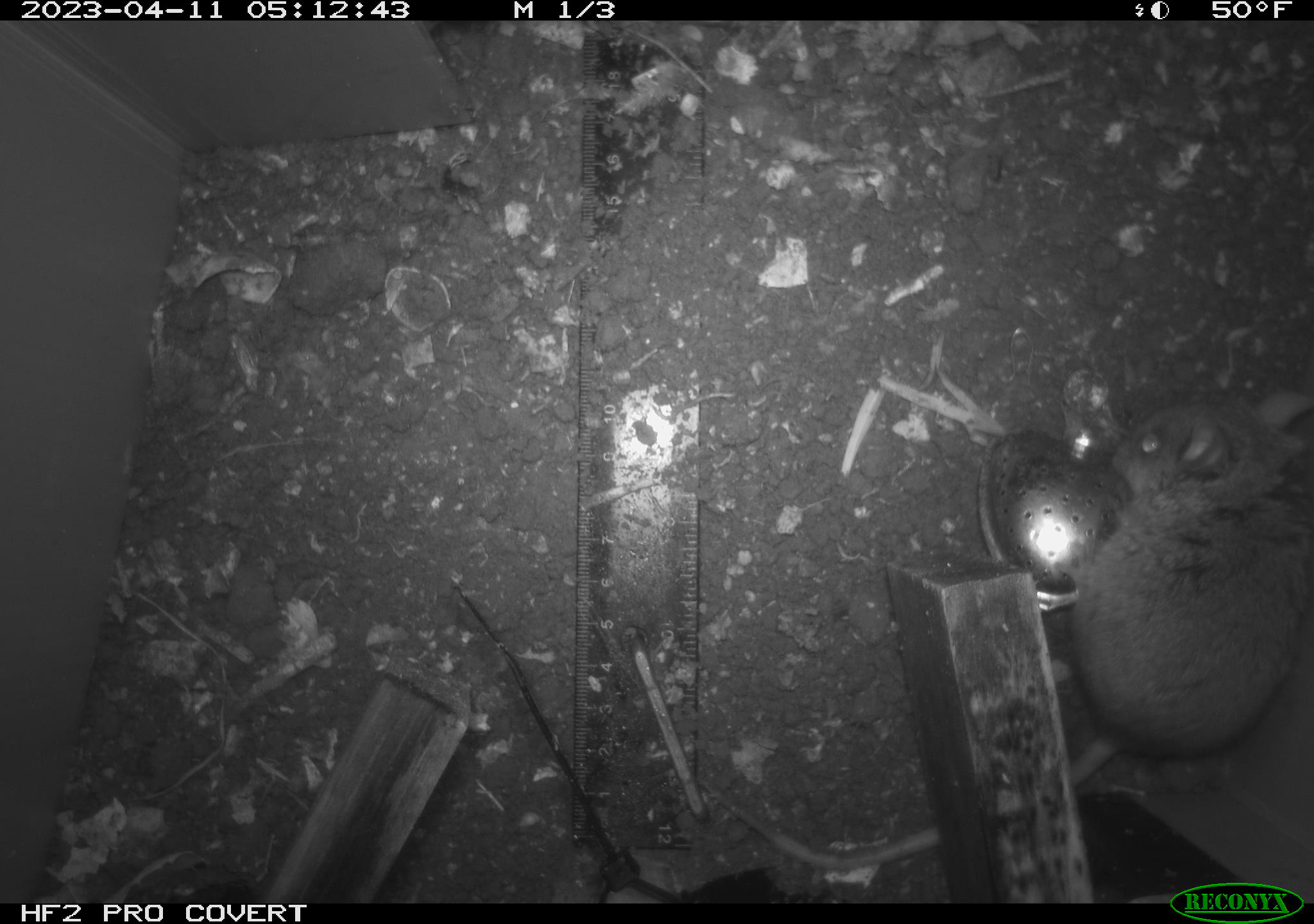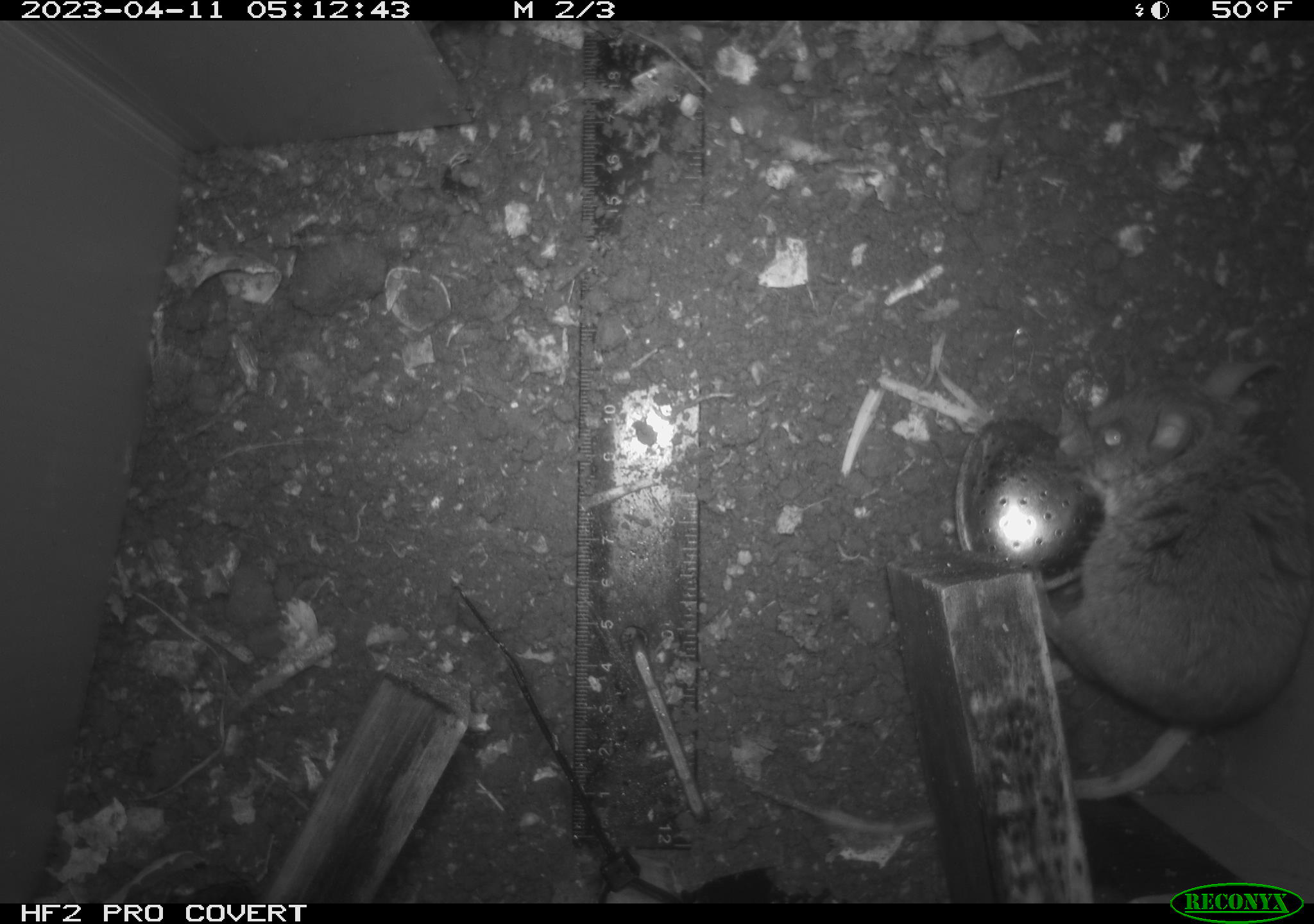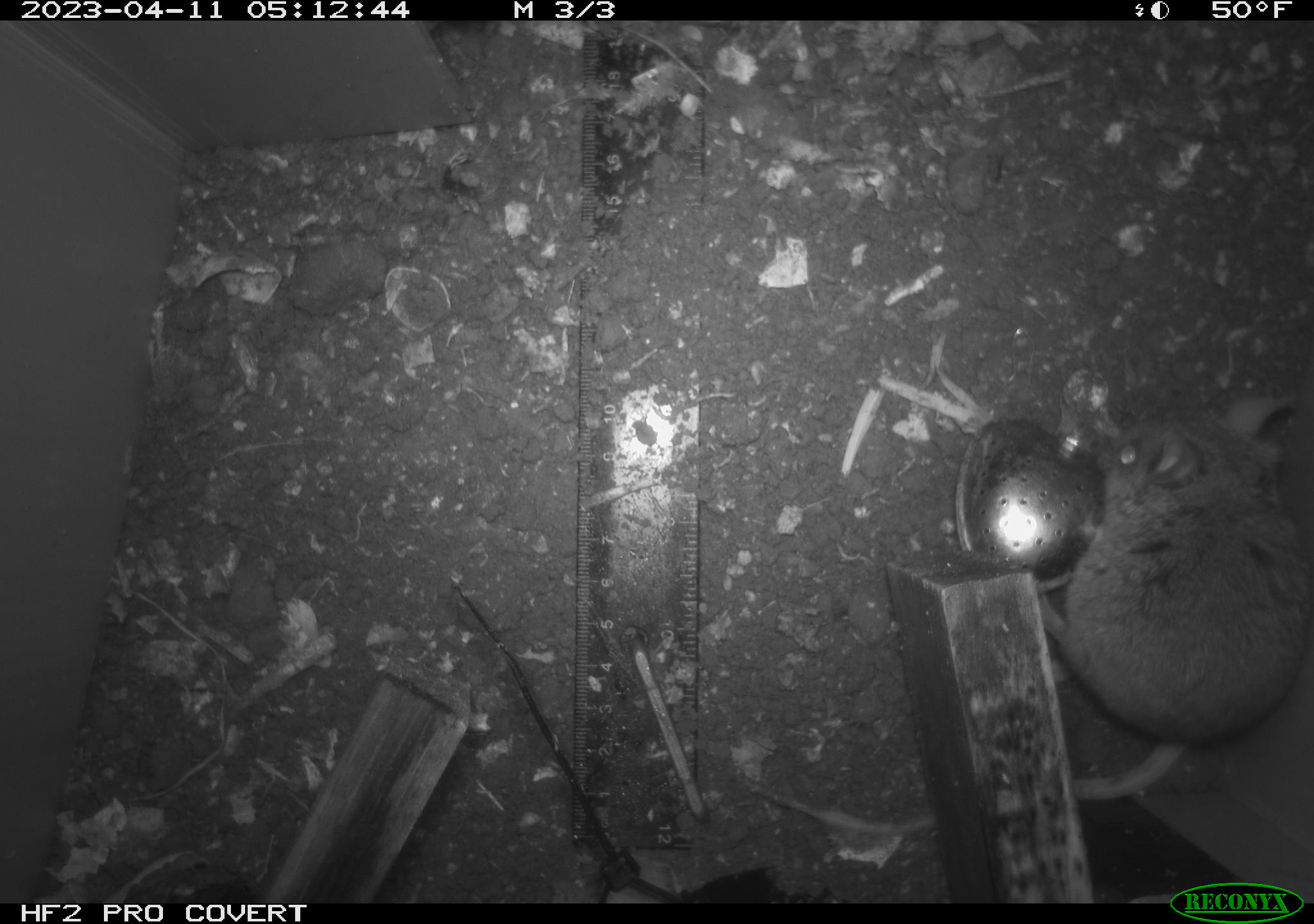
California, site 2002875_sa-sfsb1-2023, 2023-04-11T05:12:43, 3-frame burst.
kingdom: Animalia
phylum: Chordata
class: Mammalia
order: Rodentia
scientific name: Rodentia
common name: mouse species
Mouse species (Rodentia).